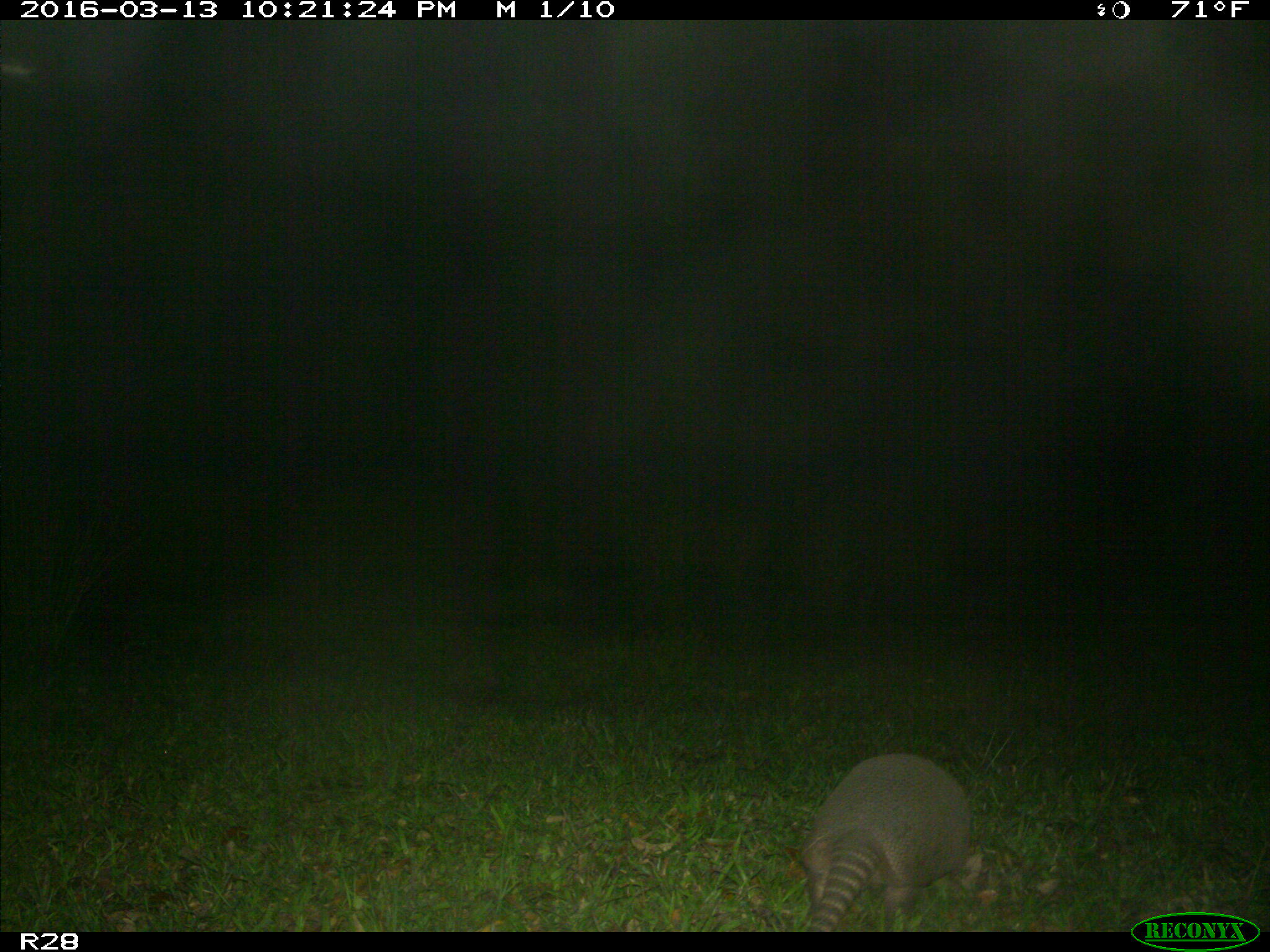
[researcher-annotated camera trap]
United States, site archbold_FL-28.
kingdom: Animalia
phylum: Chordata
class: Mammalia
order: Cingulata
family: Dasypodidae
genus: Dasypus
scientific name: Dasypus novemcinctus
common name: nine-banded armadillo